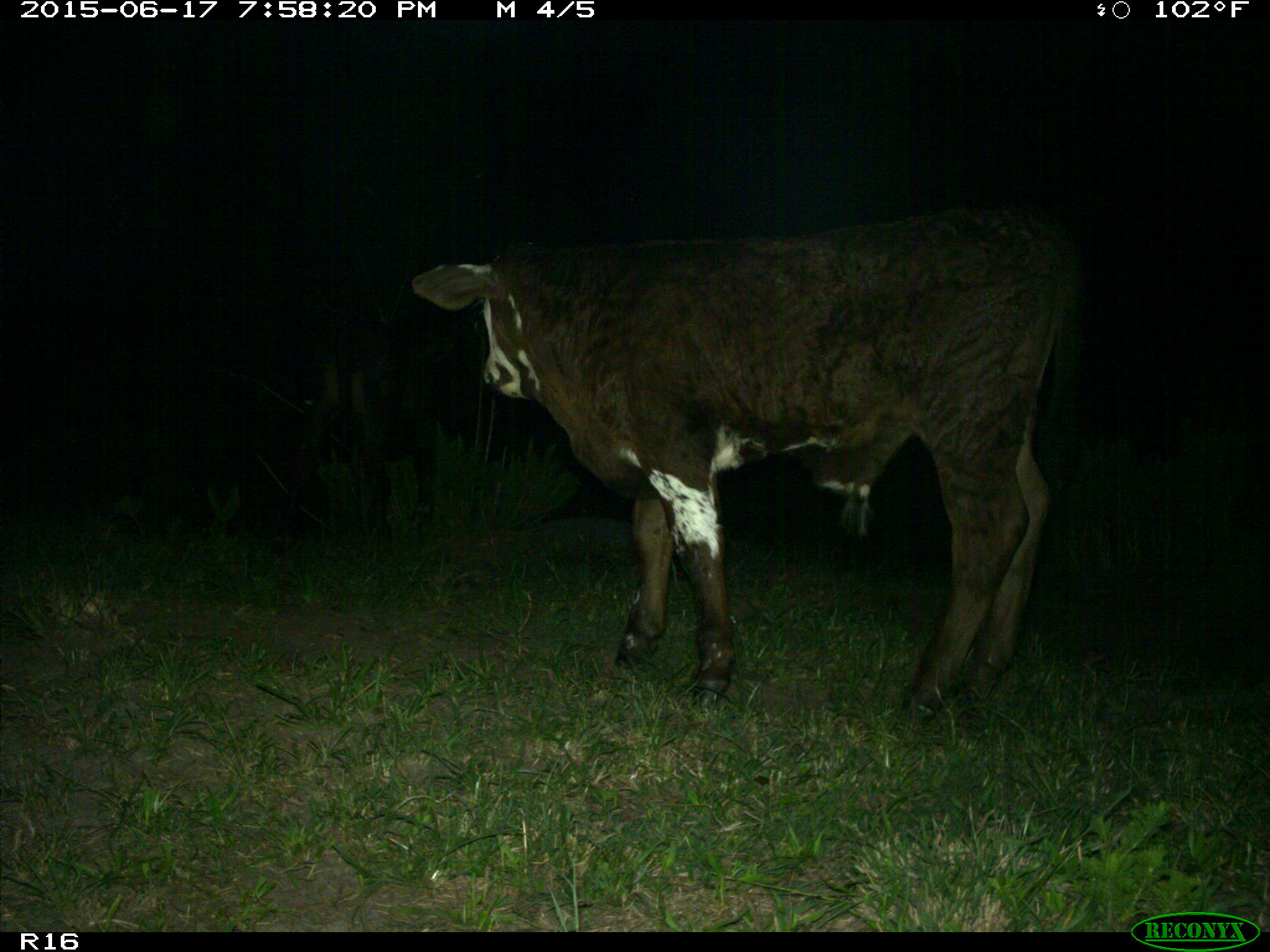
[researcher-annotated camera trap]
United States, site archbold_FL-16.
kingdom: Animalia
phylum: Chordata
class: Mammalia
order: Artiodactyla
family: Bovidae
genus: Bos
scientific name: Bos taurus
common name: domestic cow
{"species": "Bos taurus (domestic cow)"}